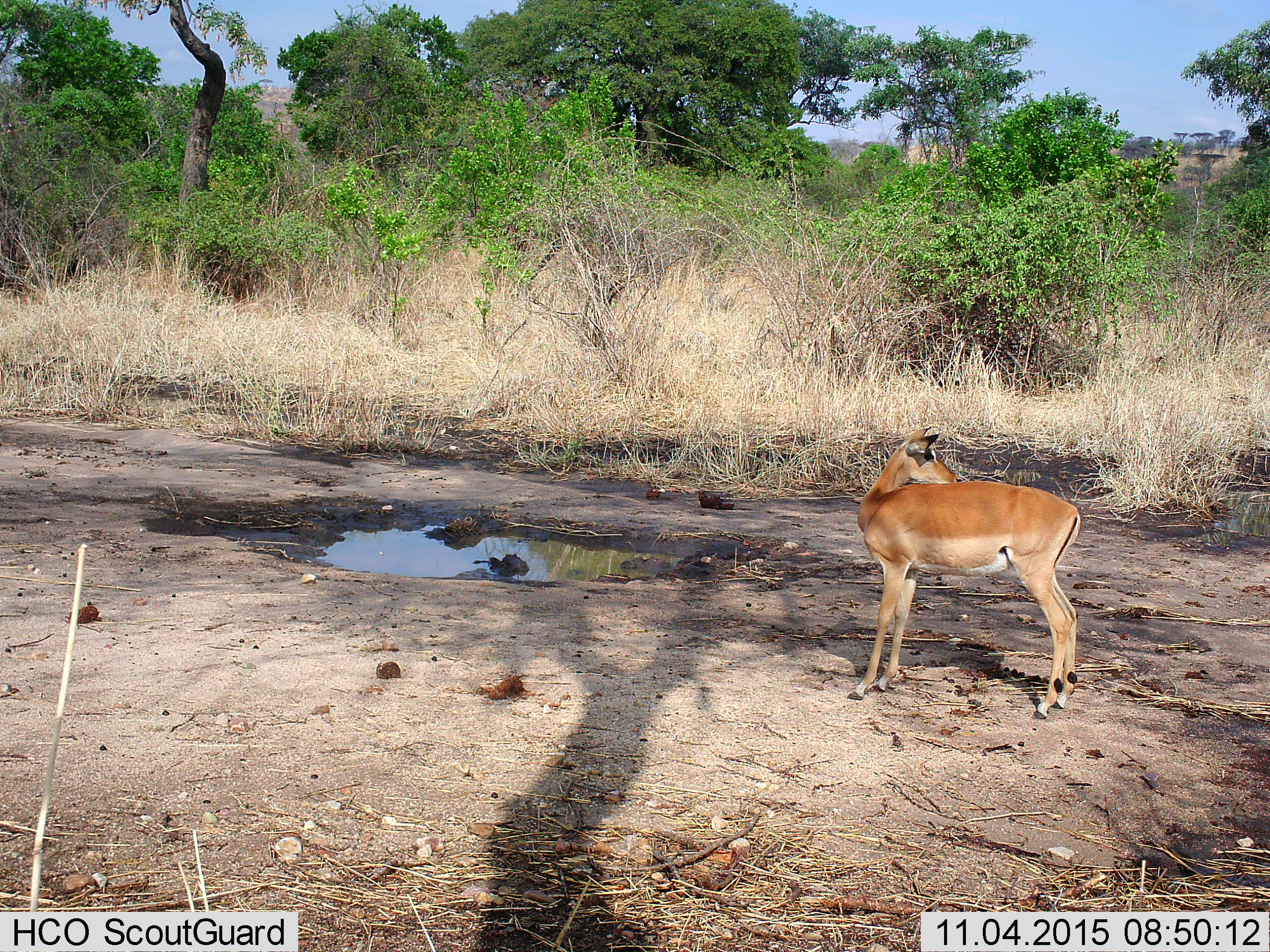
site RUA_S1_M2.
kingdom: Animalia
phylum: Chordata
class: Mammalia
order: Artiodactyla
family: Bovidae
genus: Aepyceros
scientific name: Aepyceros melampus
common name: impala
Impala (Aepyceros melampus), count 1. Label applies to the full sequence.